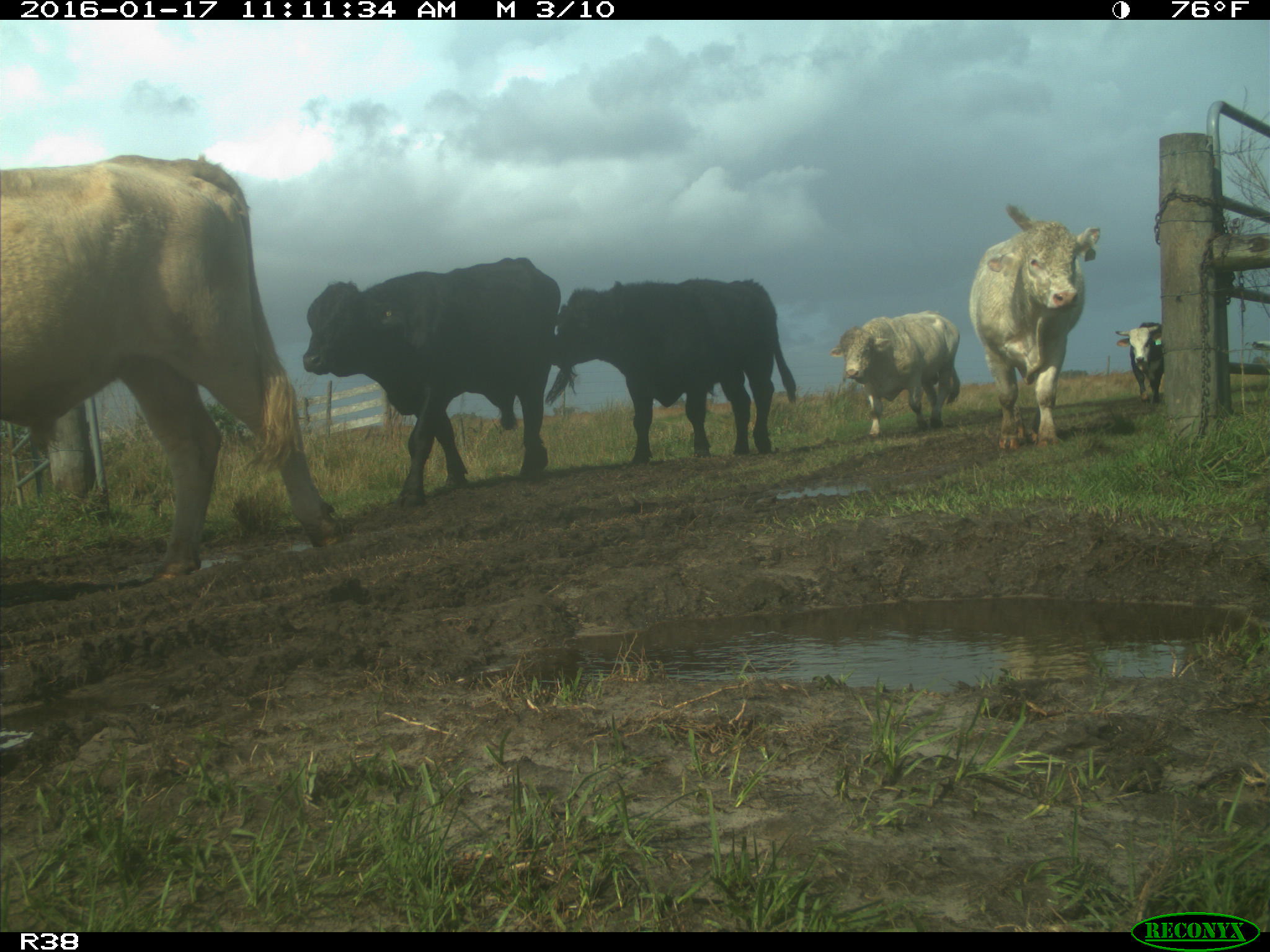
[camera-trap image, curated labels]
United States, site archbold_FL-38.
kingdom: Animalia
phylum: Chordata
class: Mammalia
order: Artiodactyla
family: Bovidae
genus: Bos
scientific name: Bos taurus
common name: domestic cow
Bos taurus (domestic cow).